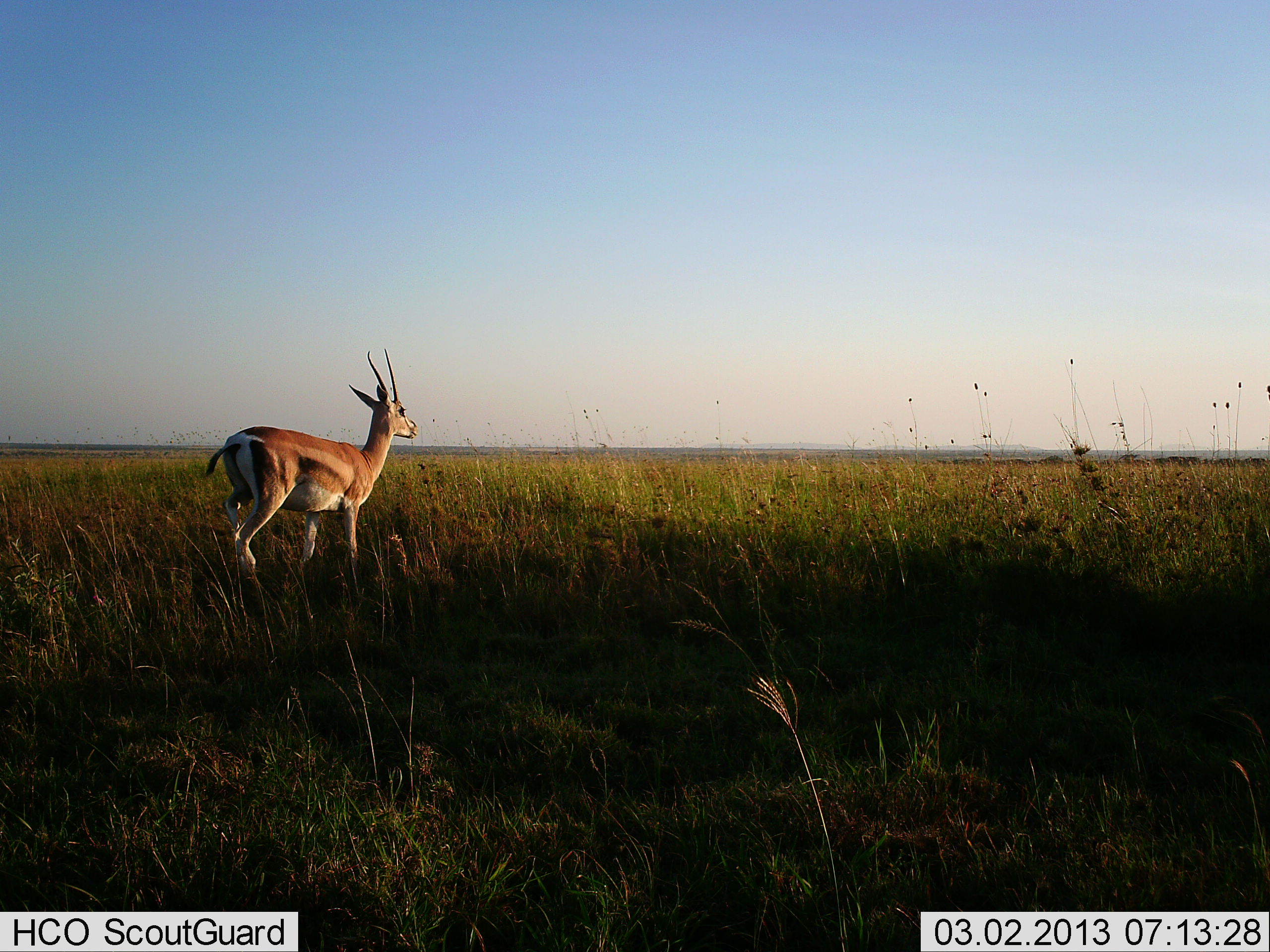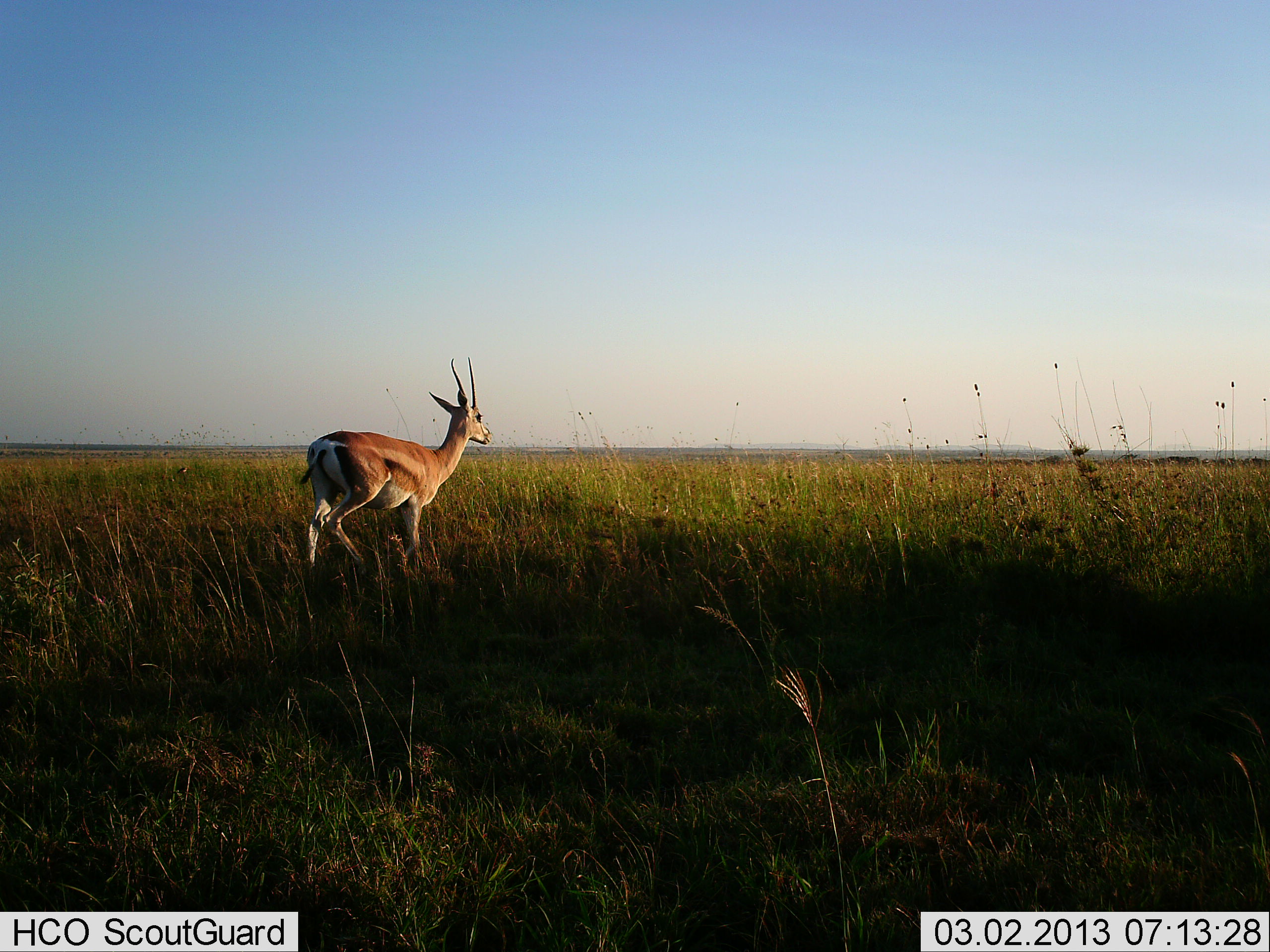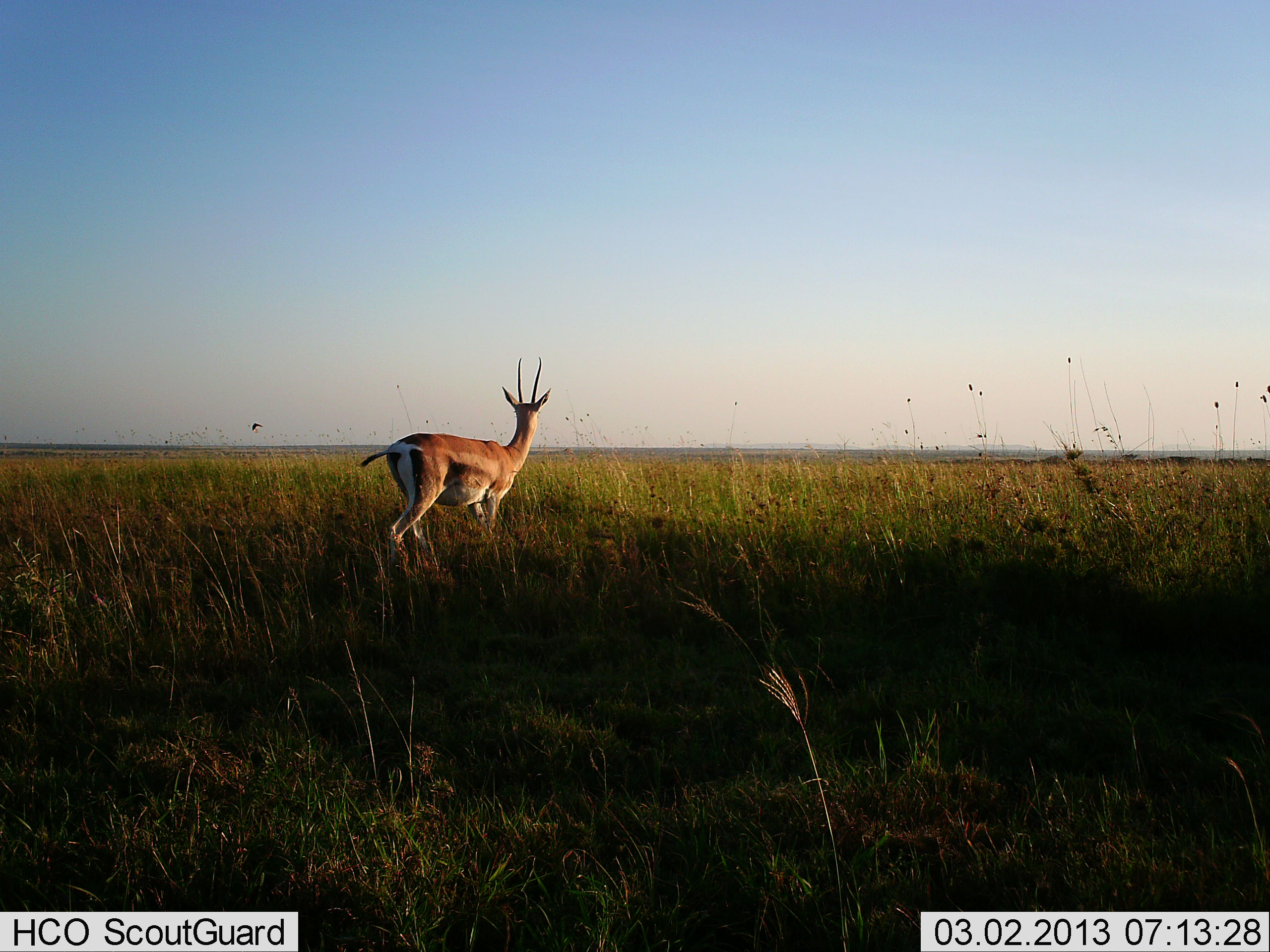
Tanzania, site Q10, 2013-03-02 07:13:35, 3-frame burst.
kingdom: Animalia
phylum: Chordata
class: Mammalia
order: Artiodactyla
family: Bovidae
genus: Nanger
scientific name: Nanger granti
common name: grant's gazelle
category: gazellegrants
Gazellegrants (grant's gazelle) (Nanger granti), count 1. Behavior (volunteer vote fractions): standing 83%, resting 0%, moving 11%, interacting 0%. Young present (vote fraction): 6%. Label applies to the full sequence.